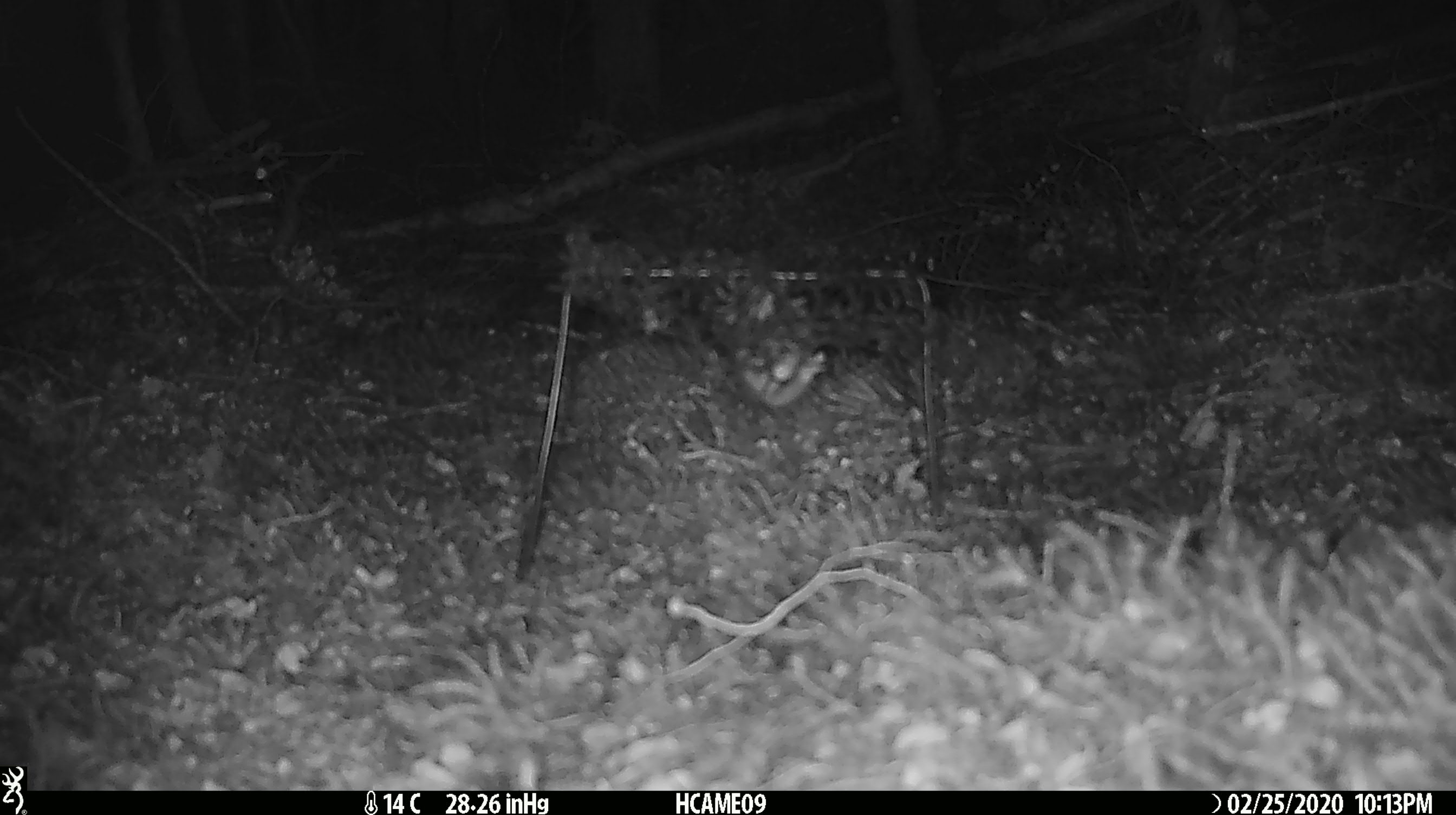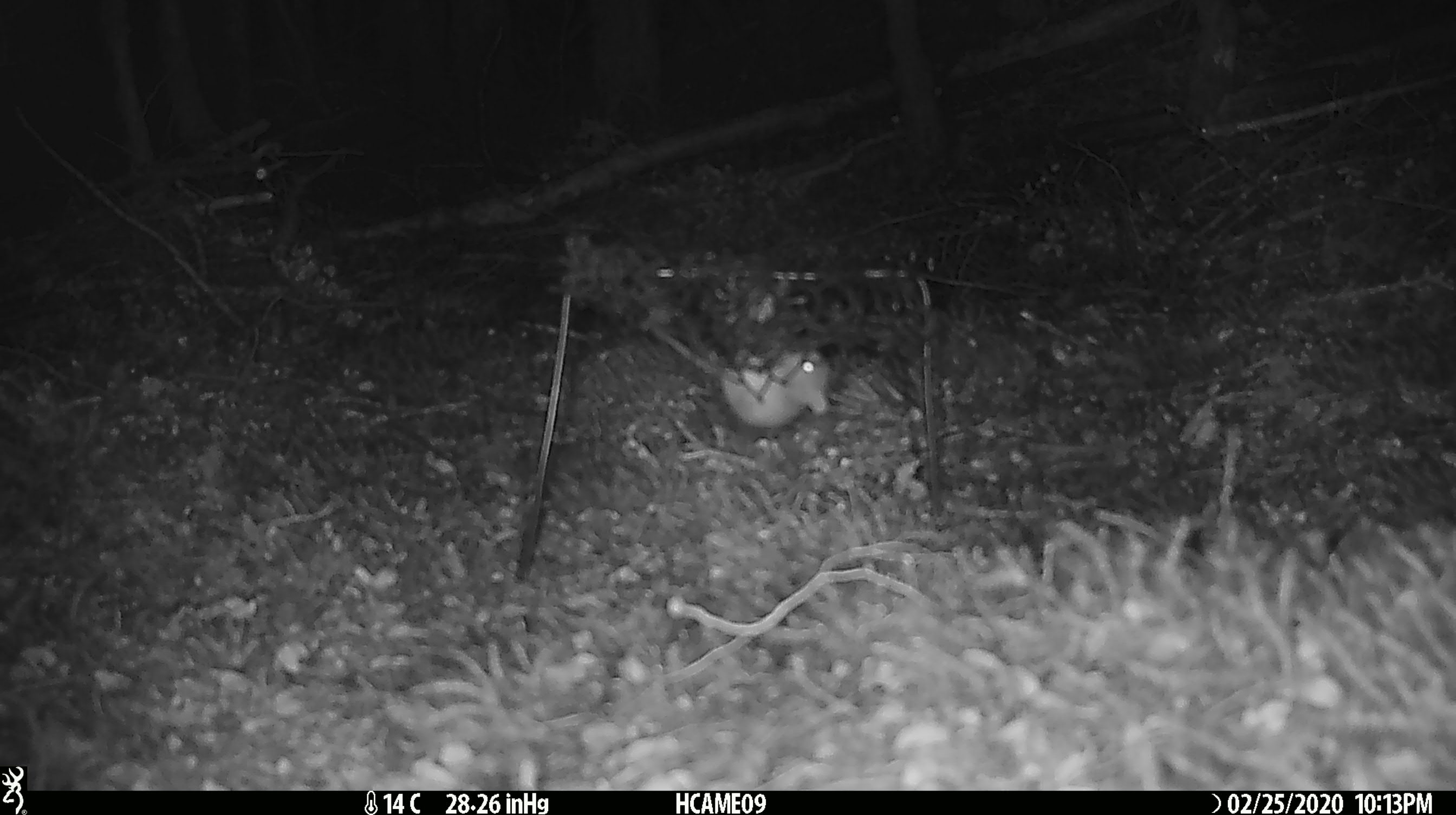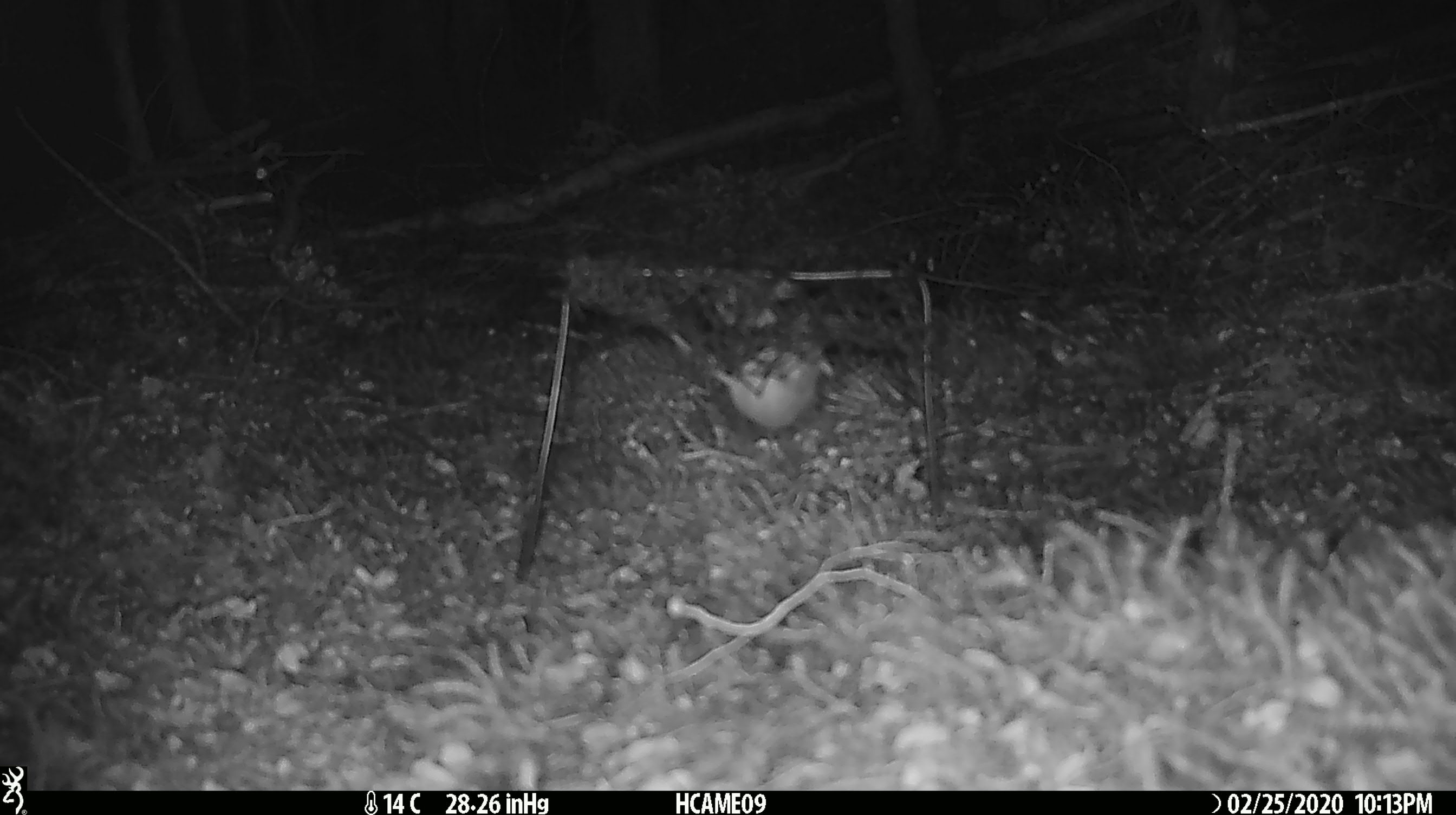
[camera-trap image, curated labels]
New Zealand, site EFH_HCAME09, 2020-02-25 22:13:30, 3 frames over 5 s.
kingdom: Animalia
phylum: Chordata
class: Mammalia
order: Rodentia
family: Muridae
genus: Mus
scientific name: Mus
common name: mouse